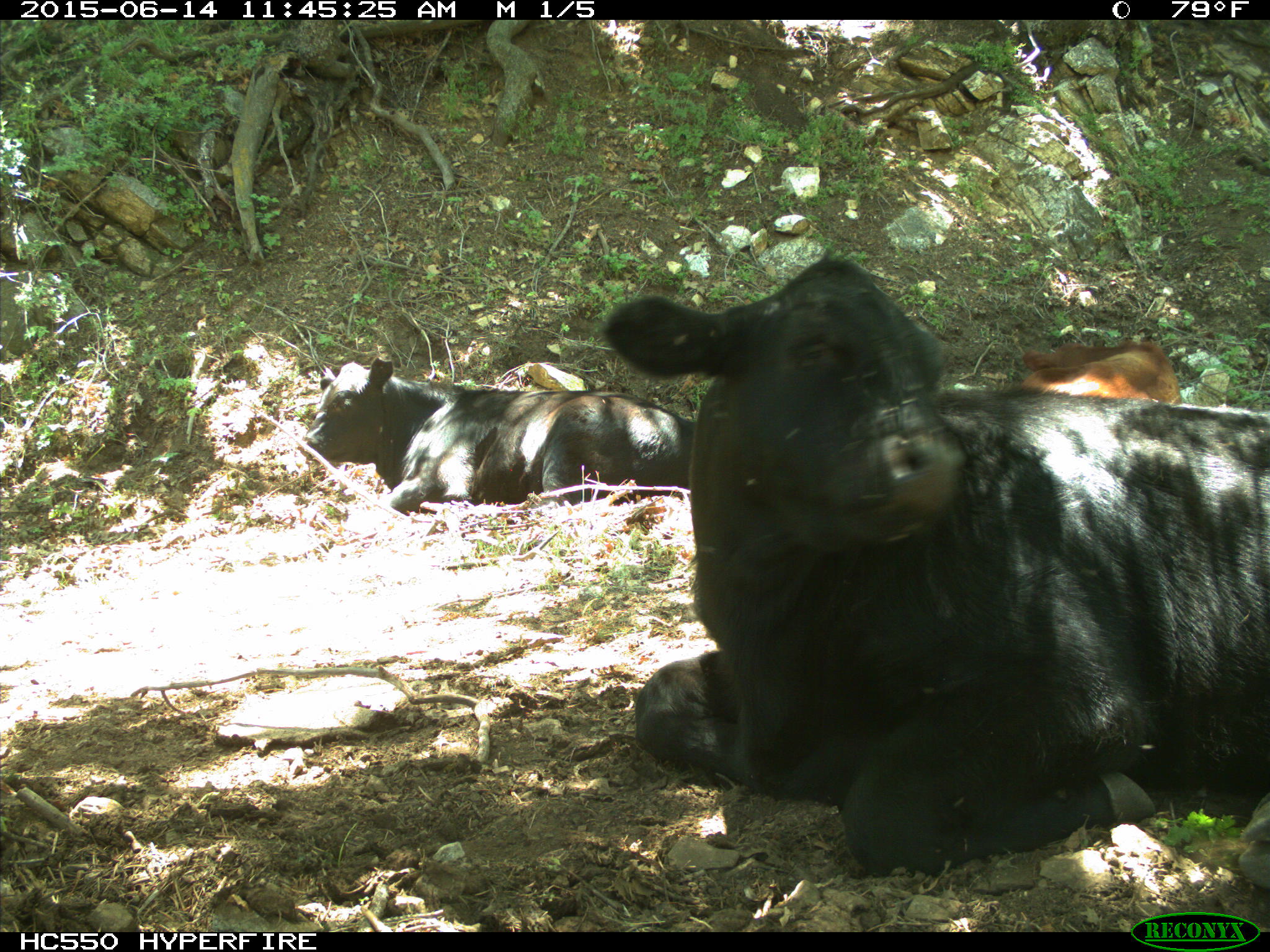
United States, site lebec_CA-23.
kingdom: Animalia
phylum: Chordata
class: Mammalia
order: Artiodactyla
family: Bovidae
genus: Bos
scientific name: Bos taurus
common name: domestic cow